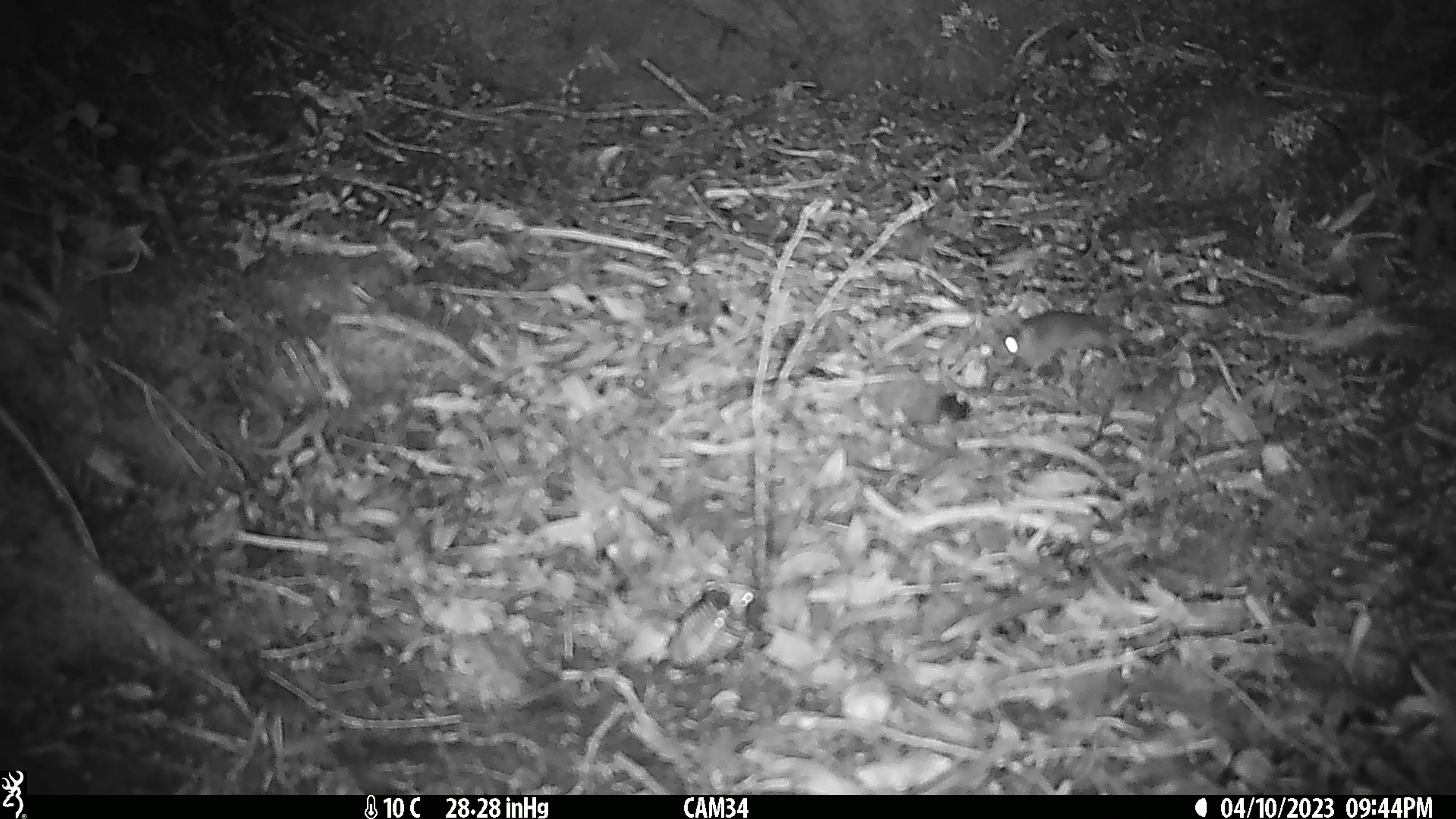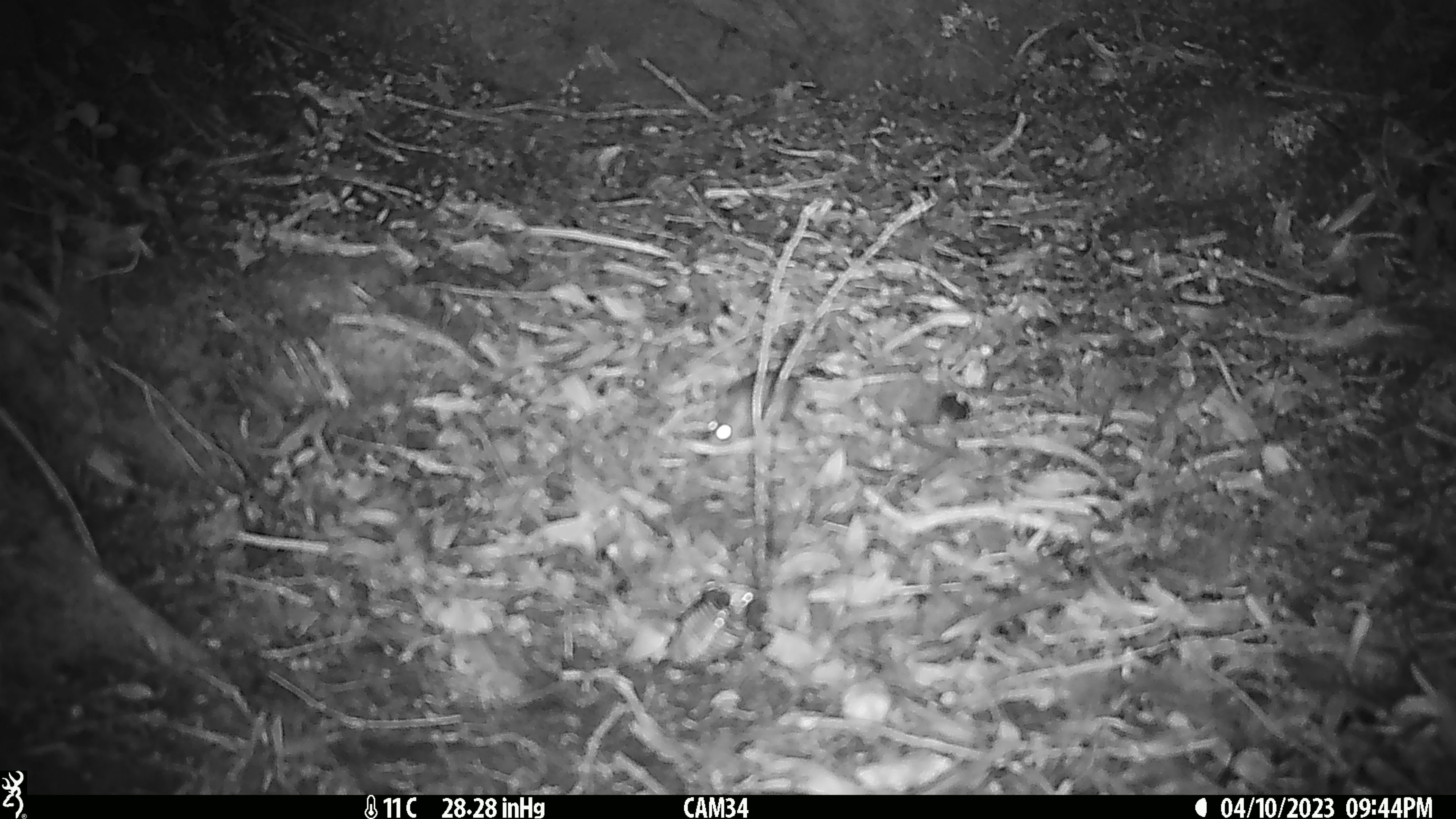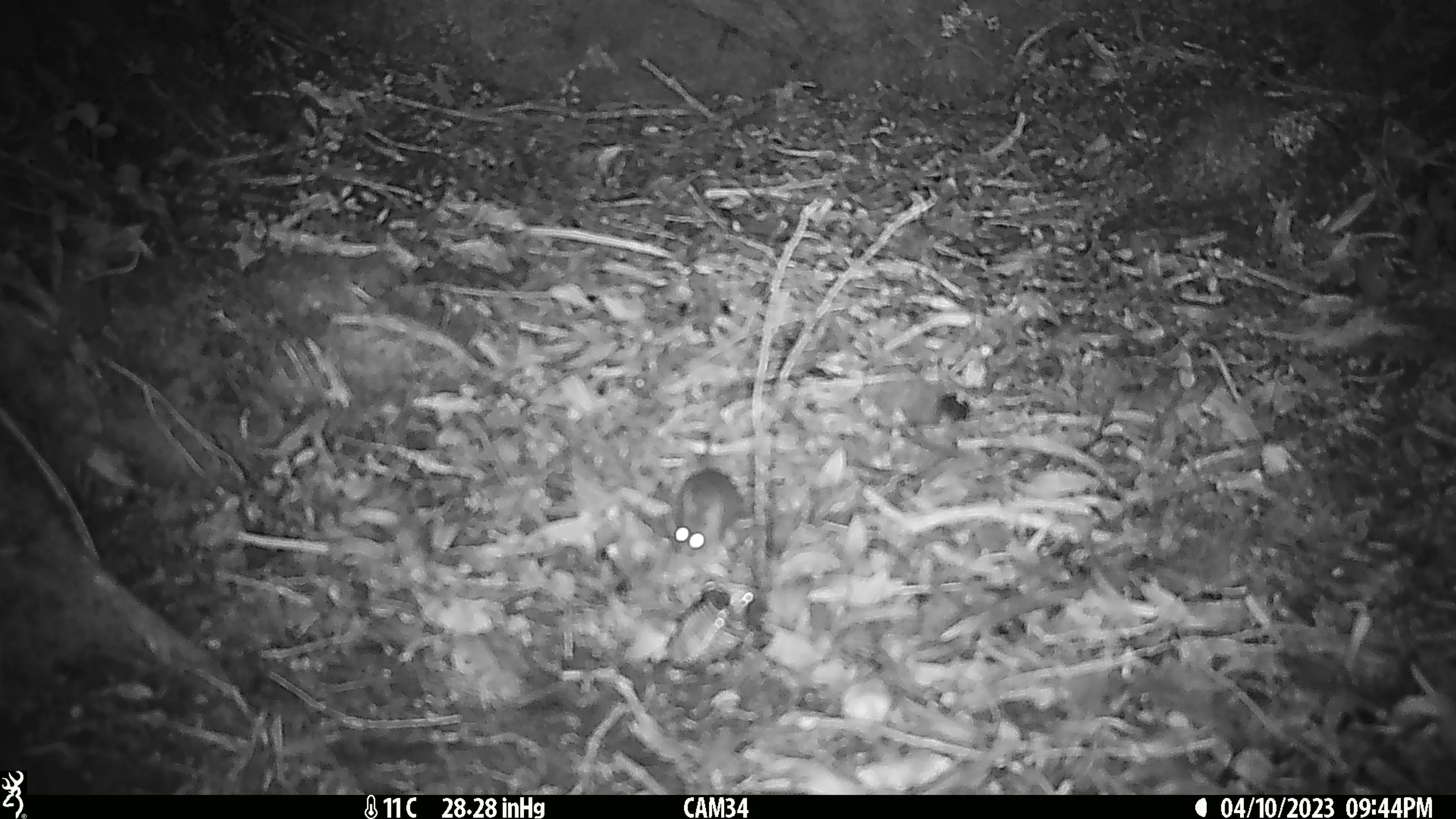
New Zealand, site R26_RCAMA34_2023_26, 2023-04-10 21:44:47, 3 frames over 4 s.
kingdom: Animalia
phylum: Chordata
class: Mammalia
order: Rodentia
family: Muridae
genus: Mus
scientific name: Mus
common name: mouse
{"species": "mouse (Mus)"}